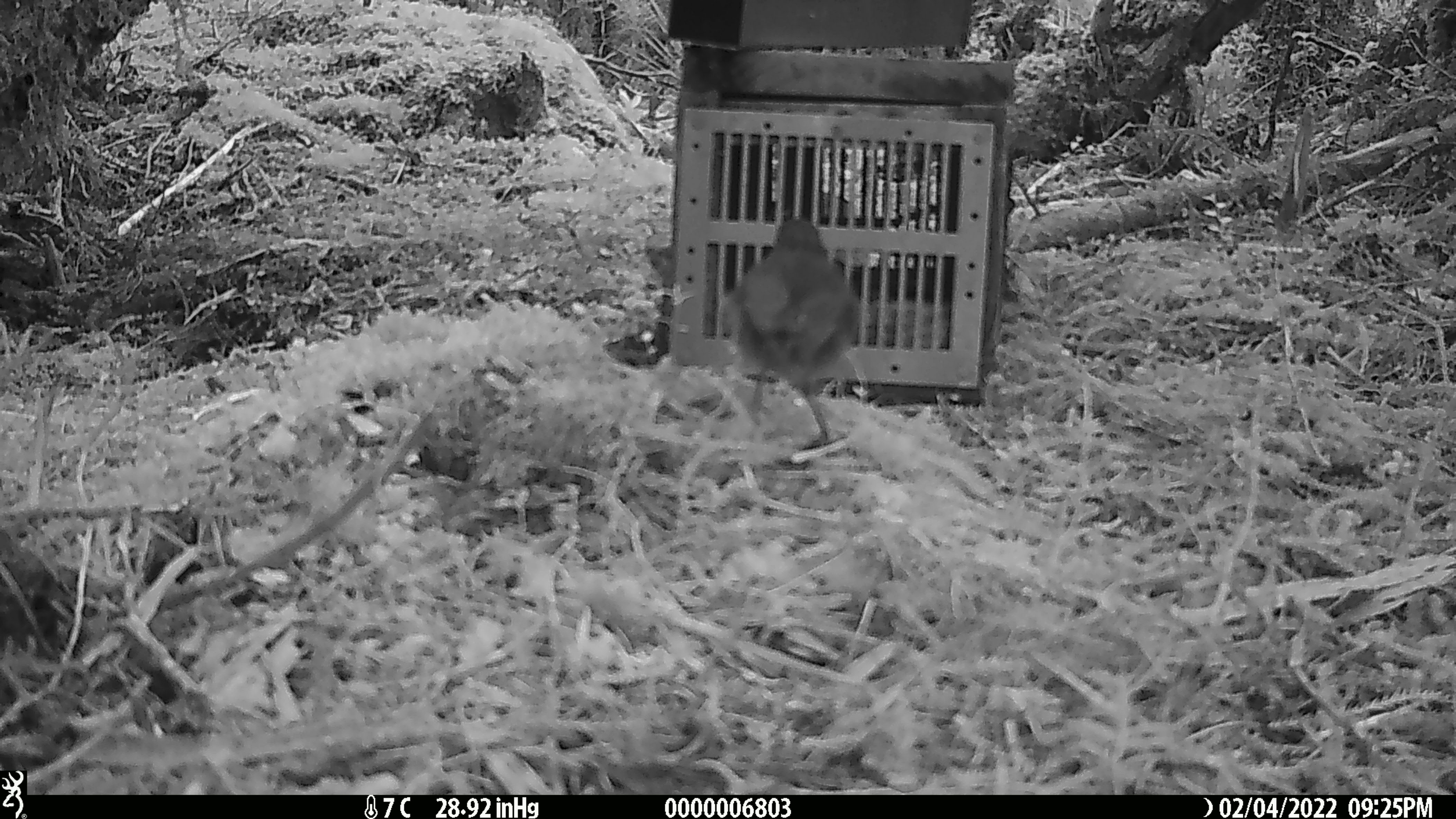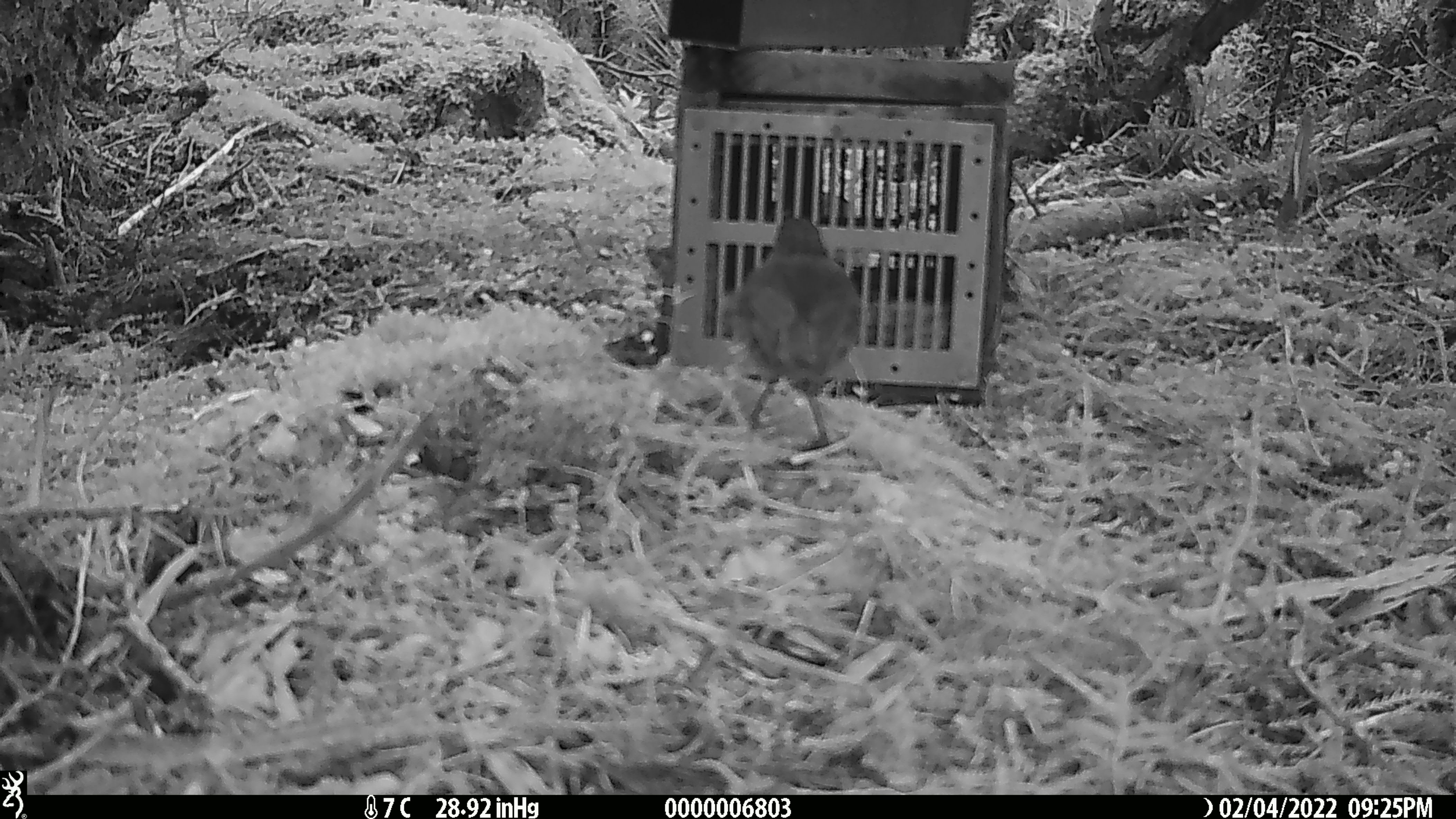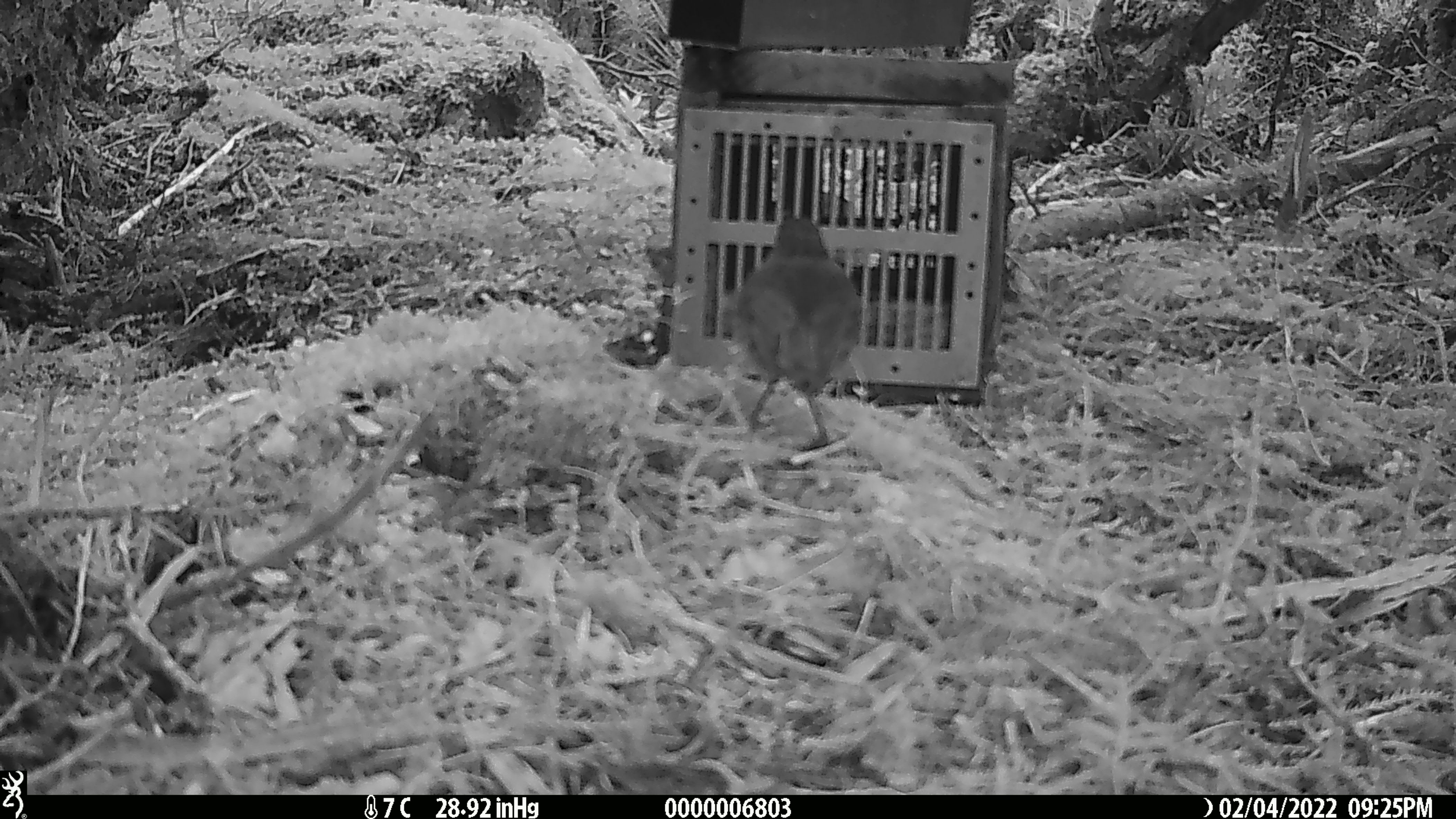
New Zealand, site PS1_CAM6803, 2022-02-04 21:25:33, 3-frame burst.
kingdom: Animalia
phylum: Chordata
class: Aves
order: Passeriformes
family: Petroicidae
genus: Petroica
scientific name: Petroica australis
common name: new zealand robin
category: robin